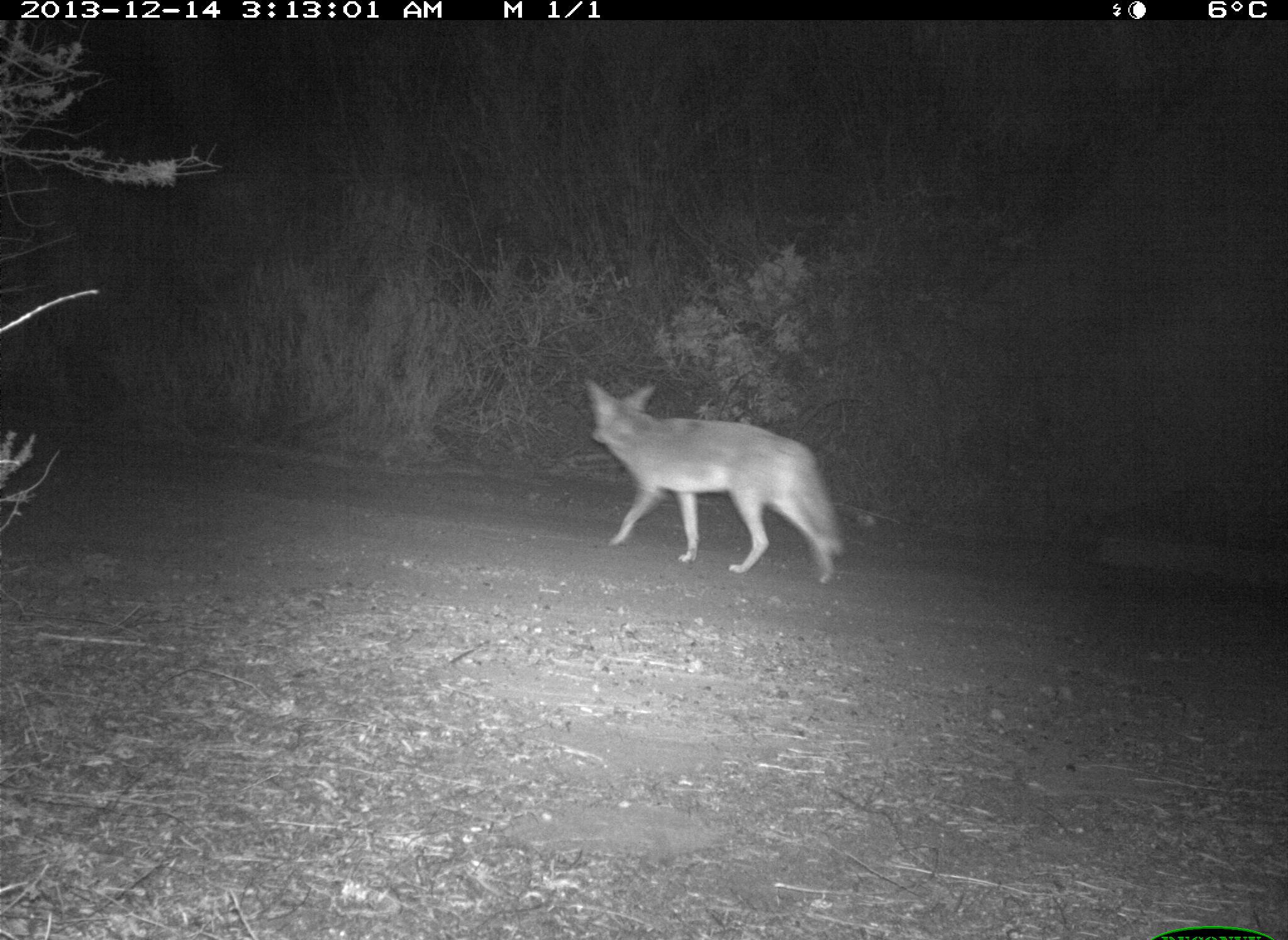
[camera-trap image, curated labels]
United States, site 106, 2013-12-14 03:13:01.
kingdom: Animalia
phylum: Chordata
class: Mammalia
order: Carnivora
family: Canidae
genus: Canis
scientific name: Canis latrans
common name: coyote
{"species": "coyote (Canis latrans)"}